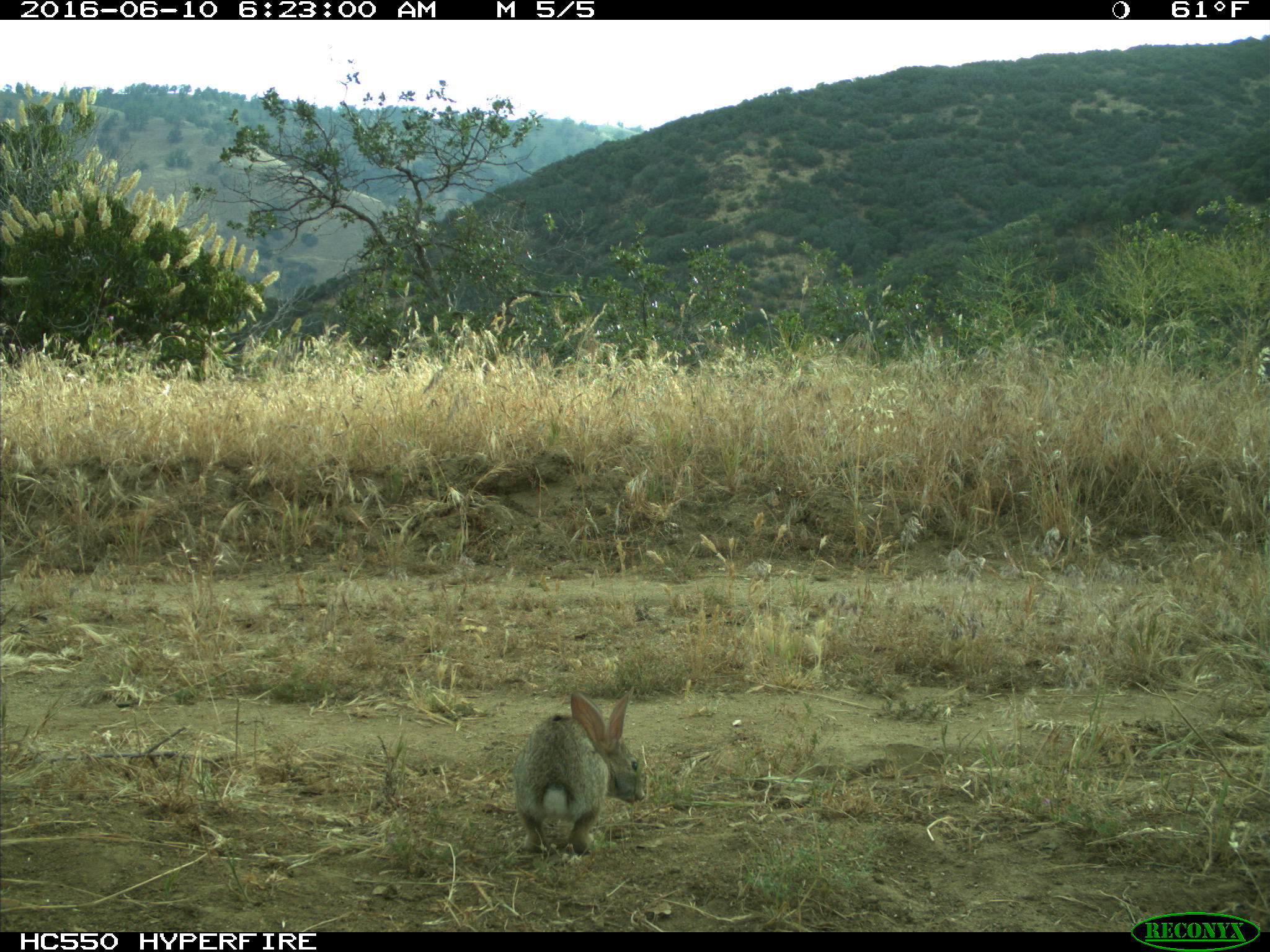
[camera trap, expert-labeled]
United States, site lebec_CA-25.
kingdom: Animalia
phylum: Chordata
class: Mammalia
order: Lagomorpha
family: Leporidae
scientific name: Leporidae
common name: rabbits and hares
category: unidentified rabbit